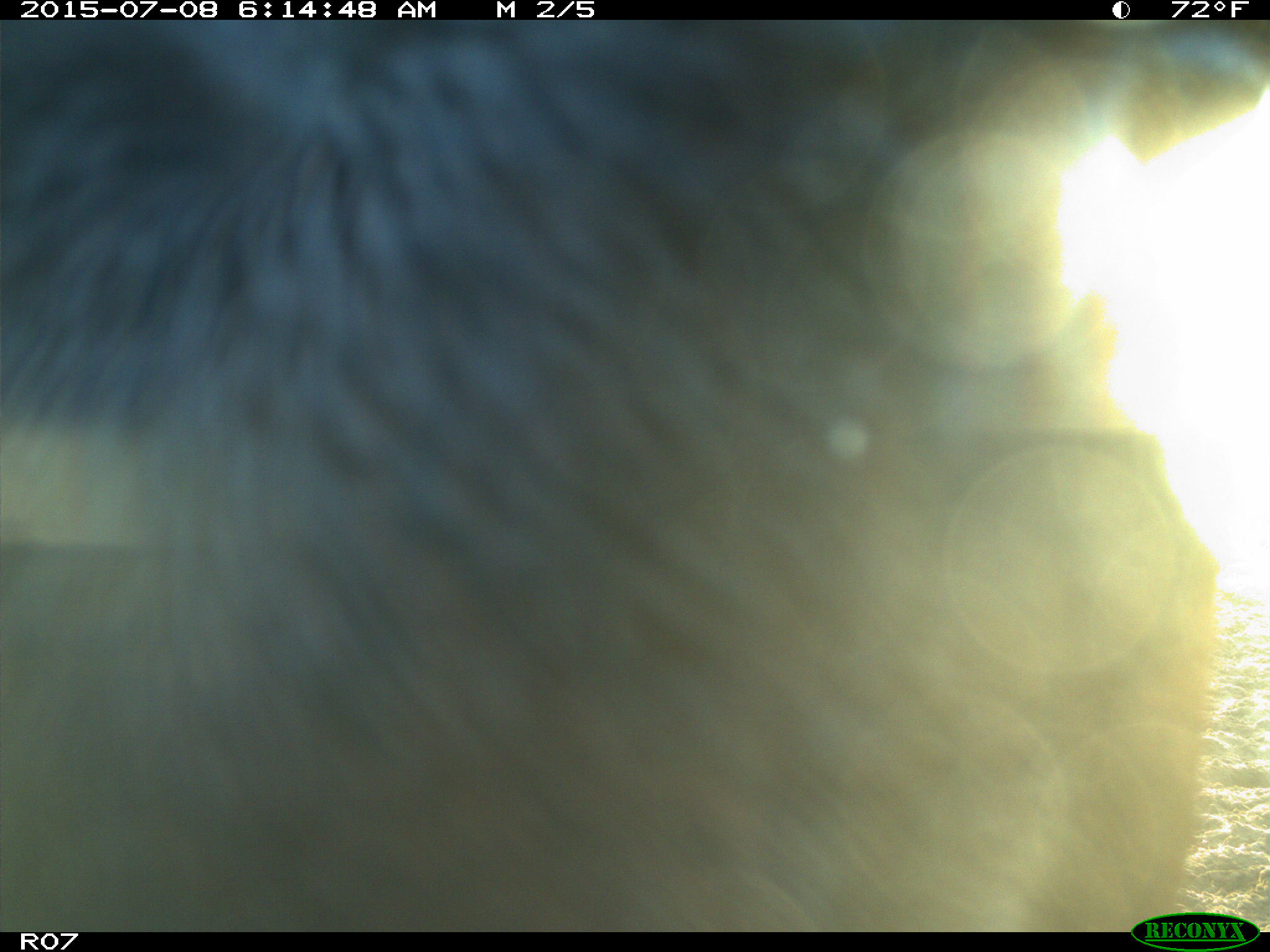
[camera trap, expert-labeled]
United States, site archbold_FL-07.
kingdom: Animalia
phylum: Chordata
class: Mammalia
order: Artiodactyla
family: Bovidae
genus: Bos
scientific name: Bos taurus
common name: domestic cow